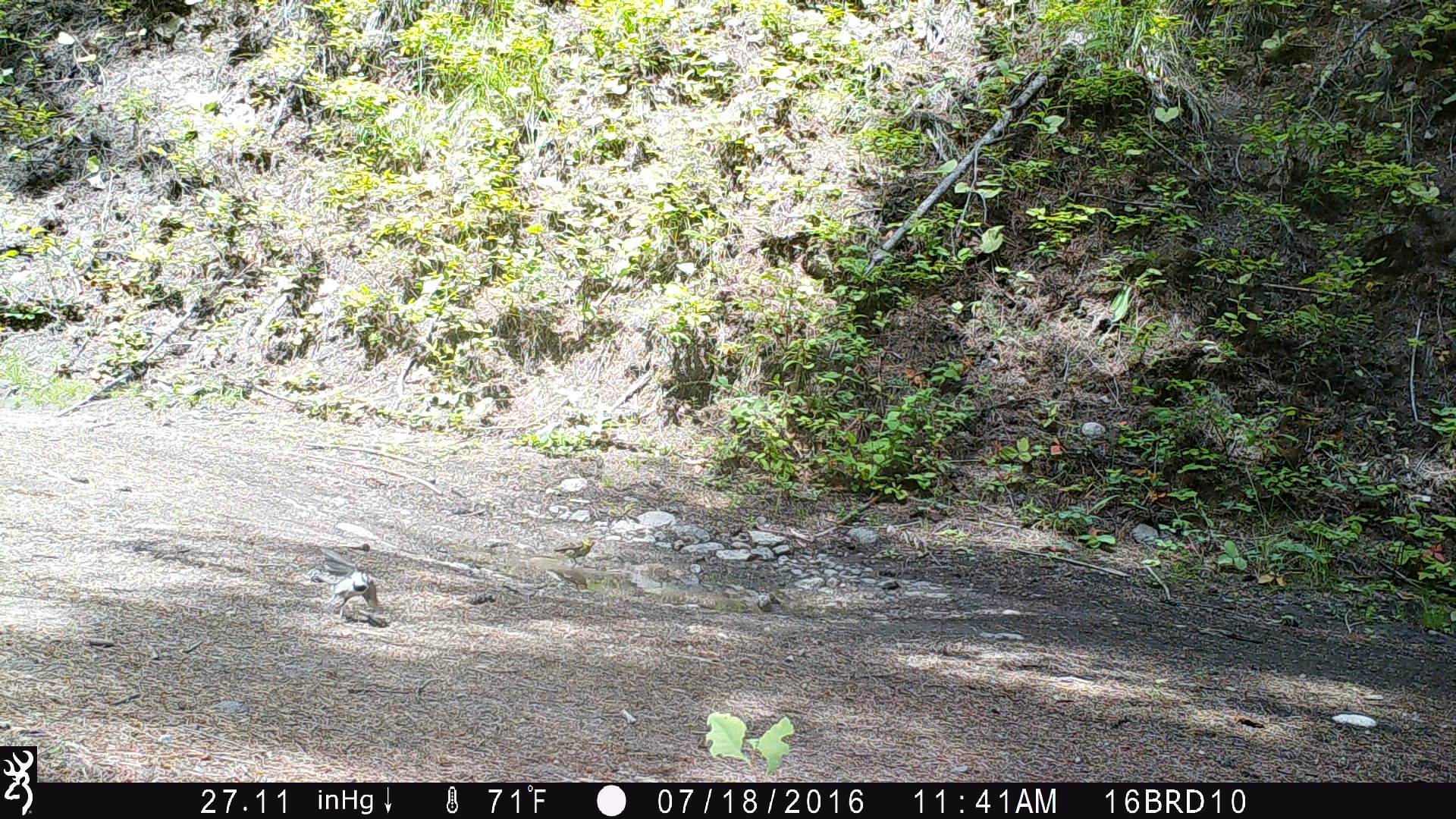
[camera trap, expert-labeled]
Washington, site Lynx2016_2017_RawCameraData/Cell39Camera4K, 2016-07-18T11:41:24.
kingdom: Animalia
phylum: Chordata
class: Aves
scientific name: Aves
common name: birds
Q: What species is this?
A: Aves (birds).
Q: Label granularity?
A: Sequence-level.